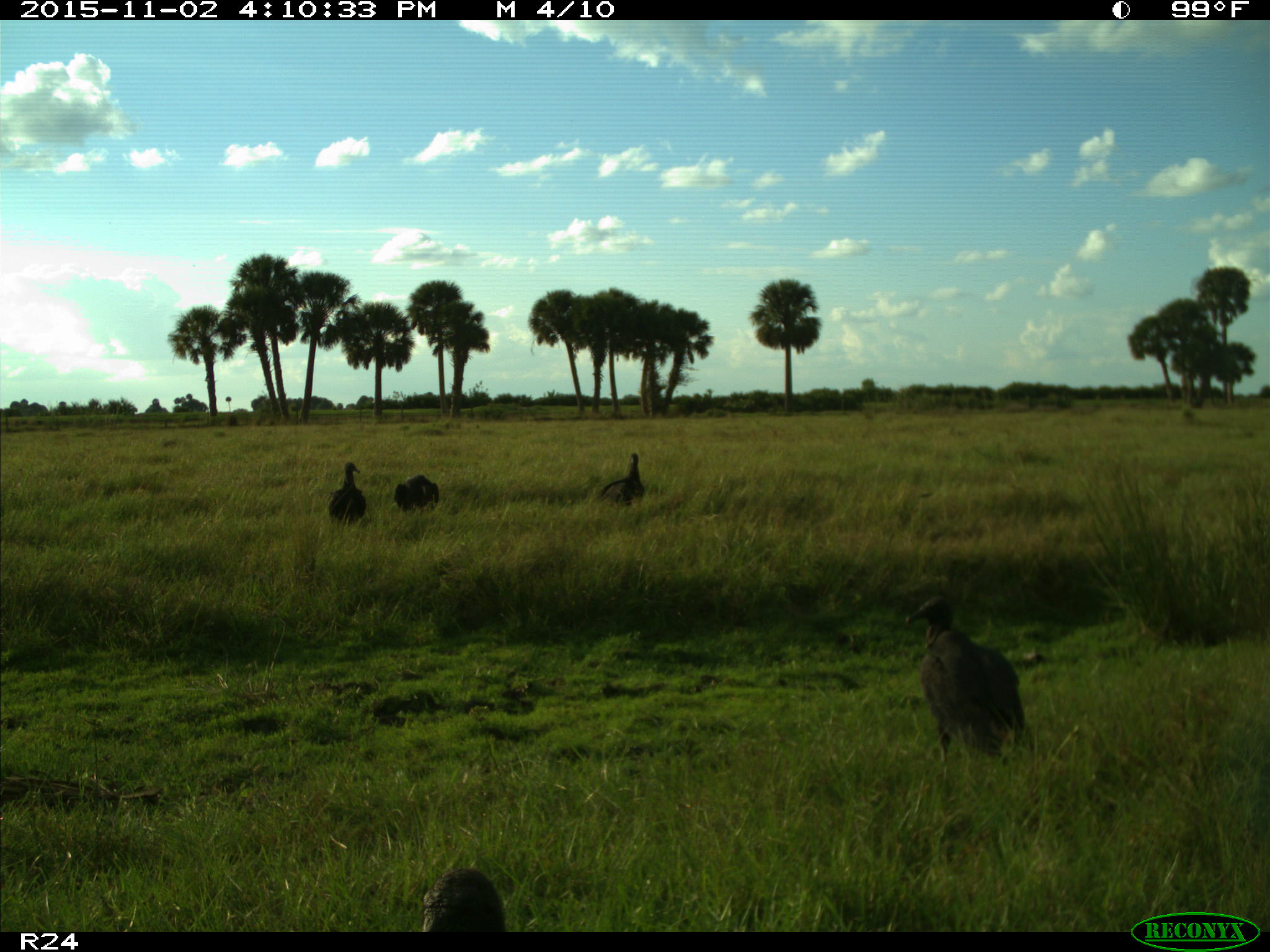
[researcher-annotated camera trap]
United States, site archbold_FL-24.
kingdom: Animalia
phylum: Chordata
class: Aves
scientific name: Aves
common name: birds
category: unidentified bird